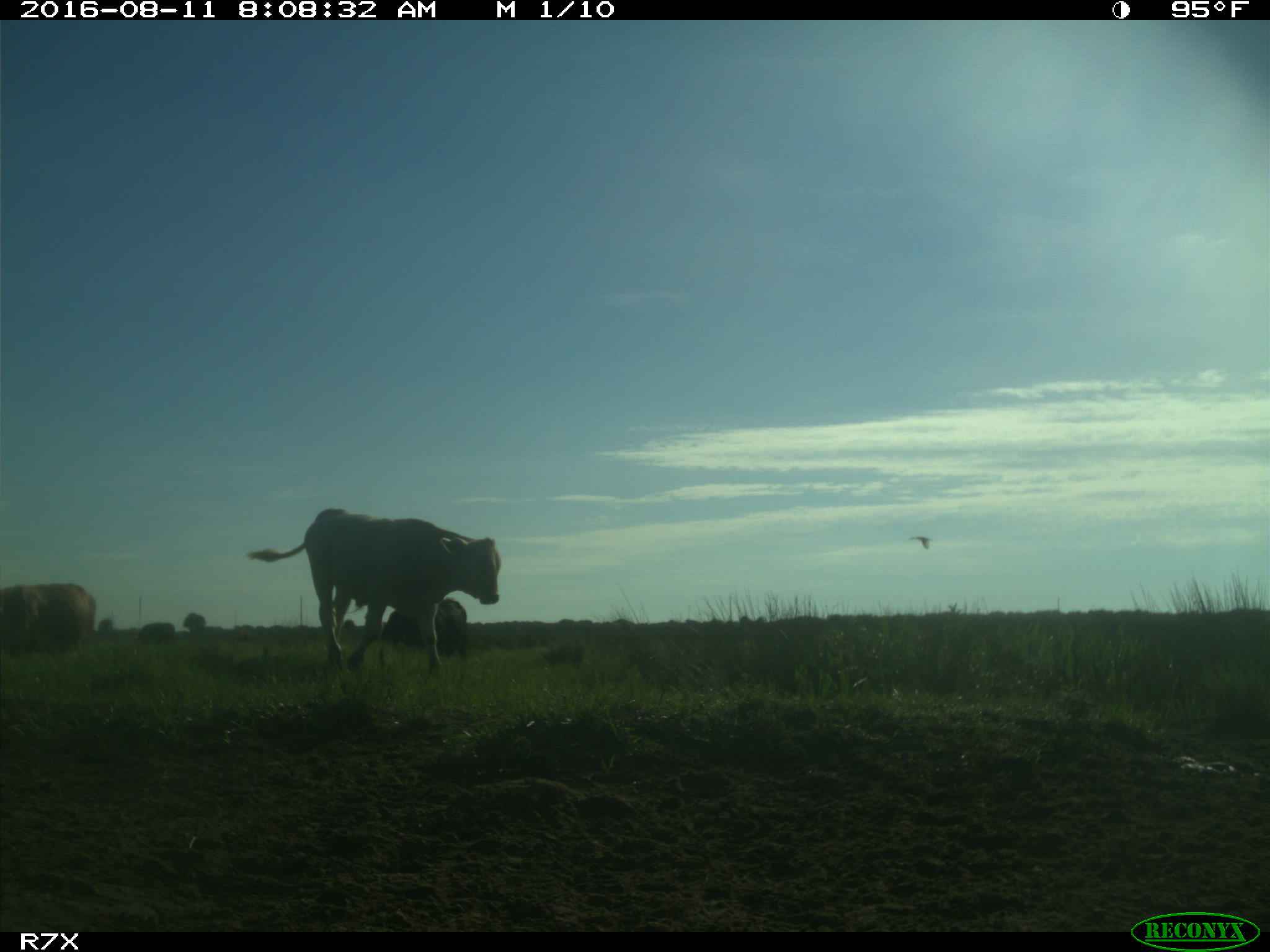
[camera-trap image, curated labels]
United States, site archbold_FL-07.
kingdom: Animalia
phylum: Chordata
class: Mammalia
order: Artiodactyla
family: Bovidae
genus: Bos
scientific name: Bos taurus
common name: domestic cow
Bos taurus (domestic cow).